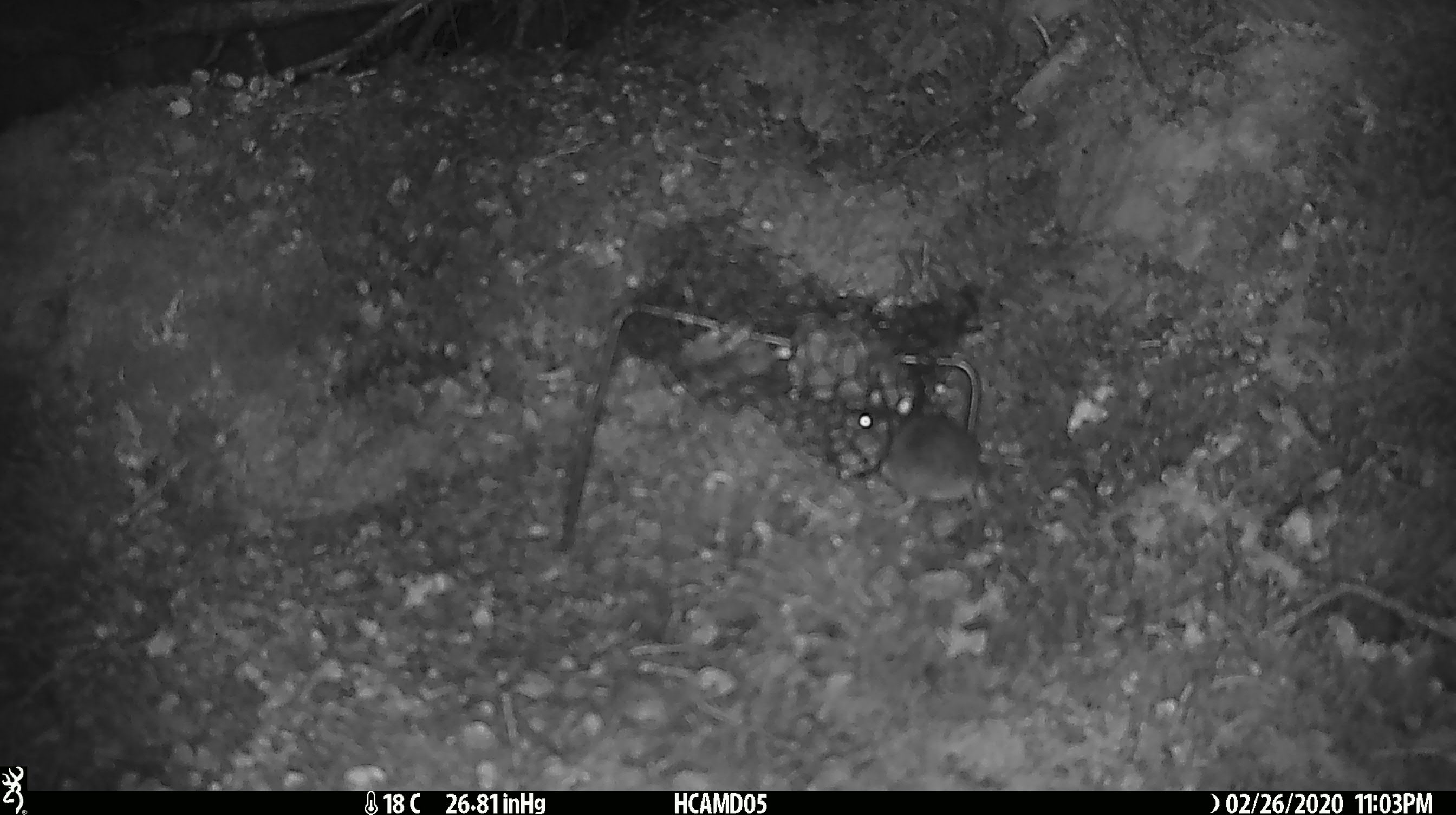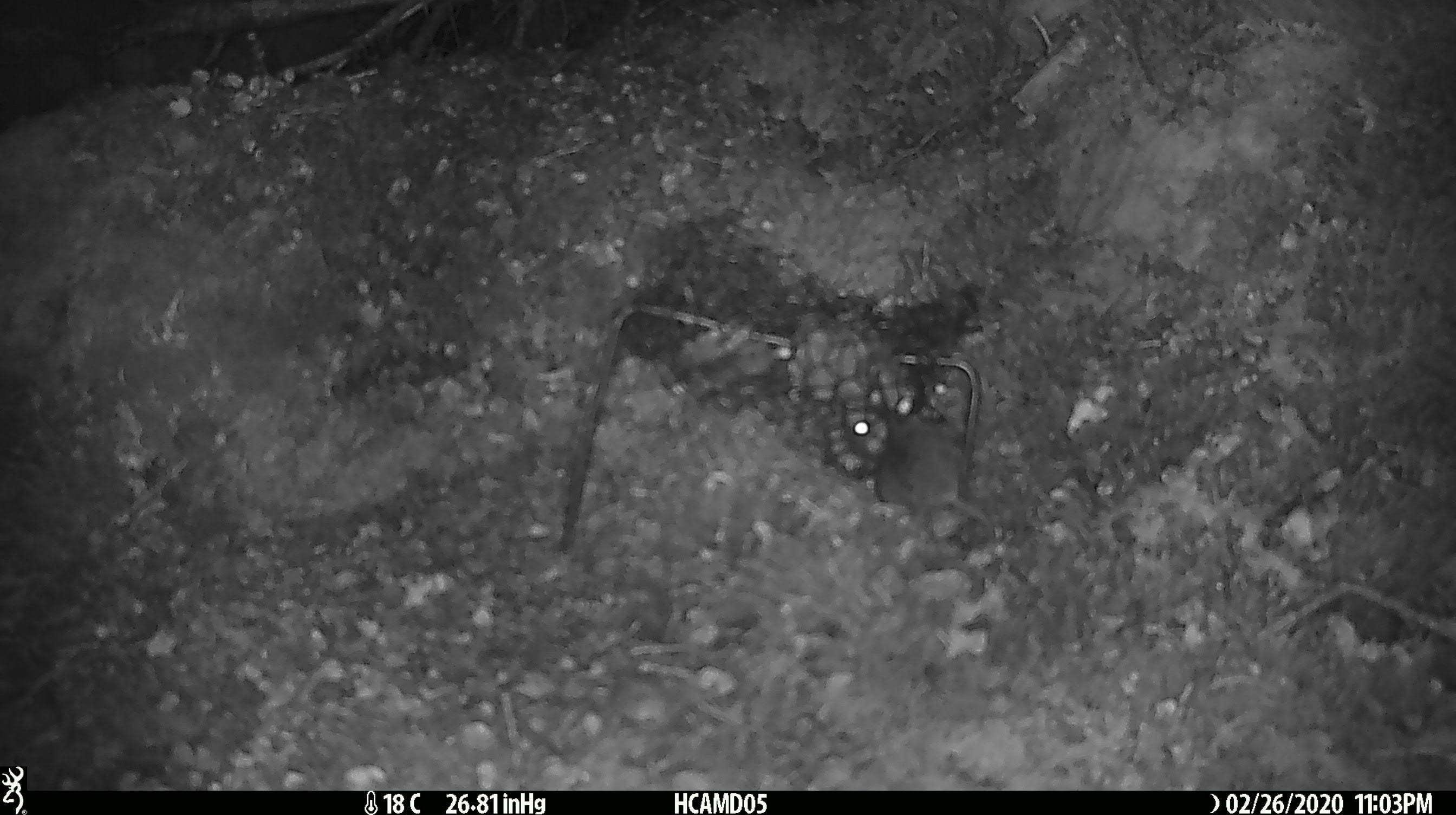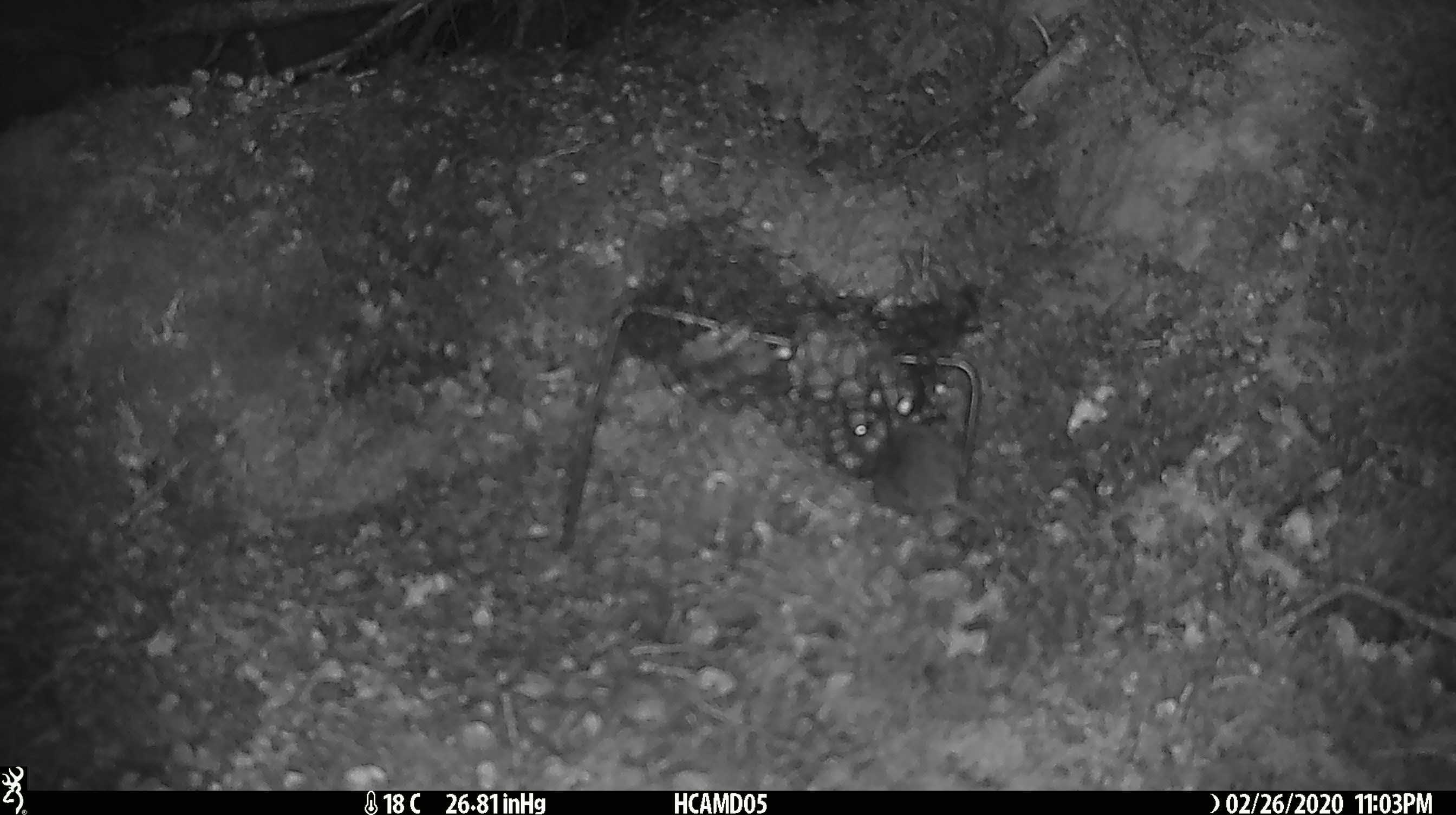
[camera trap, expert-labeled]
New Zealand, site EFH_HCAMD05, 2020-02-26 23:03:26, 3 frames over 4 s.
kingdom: Animalia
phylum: Chordata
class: Mammalia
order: Rodentia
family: Muridae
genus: Mus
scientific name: Mus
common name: mouse